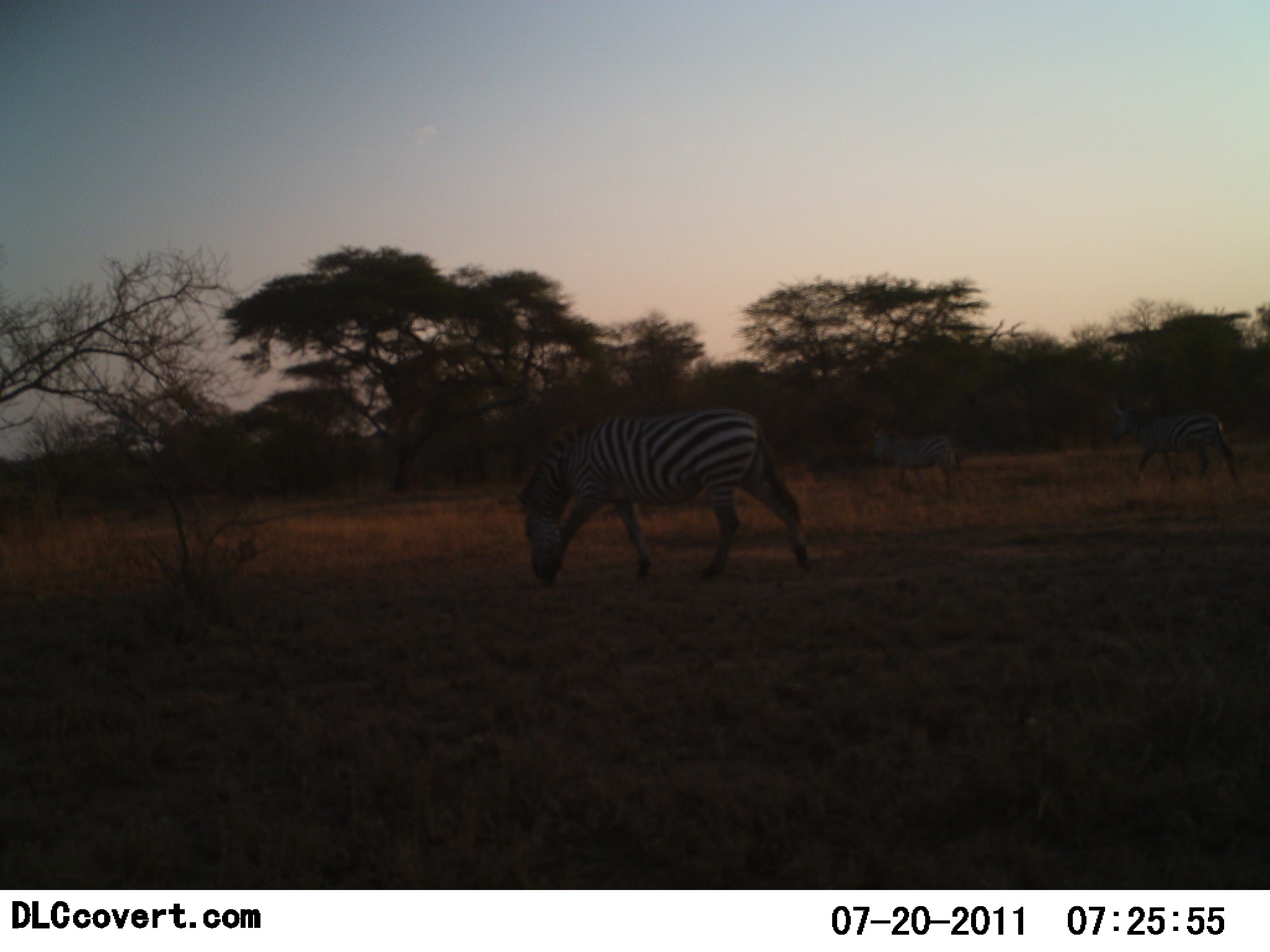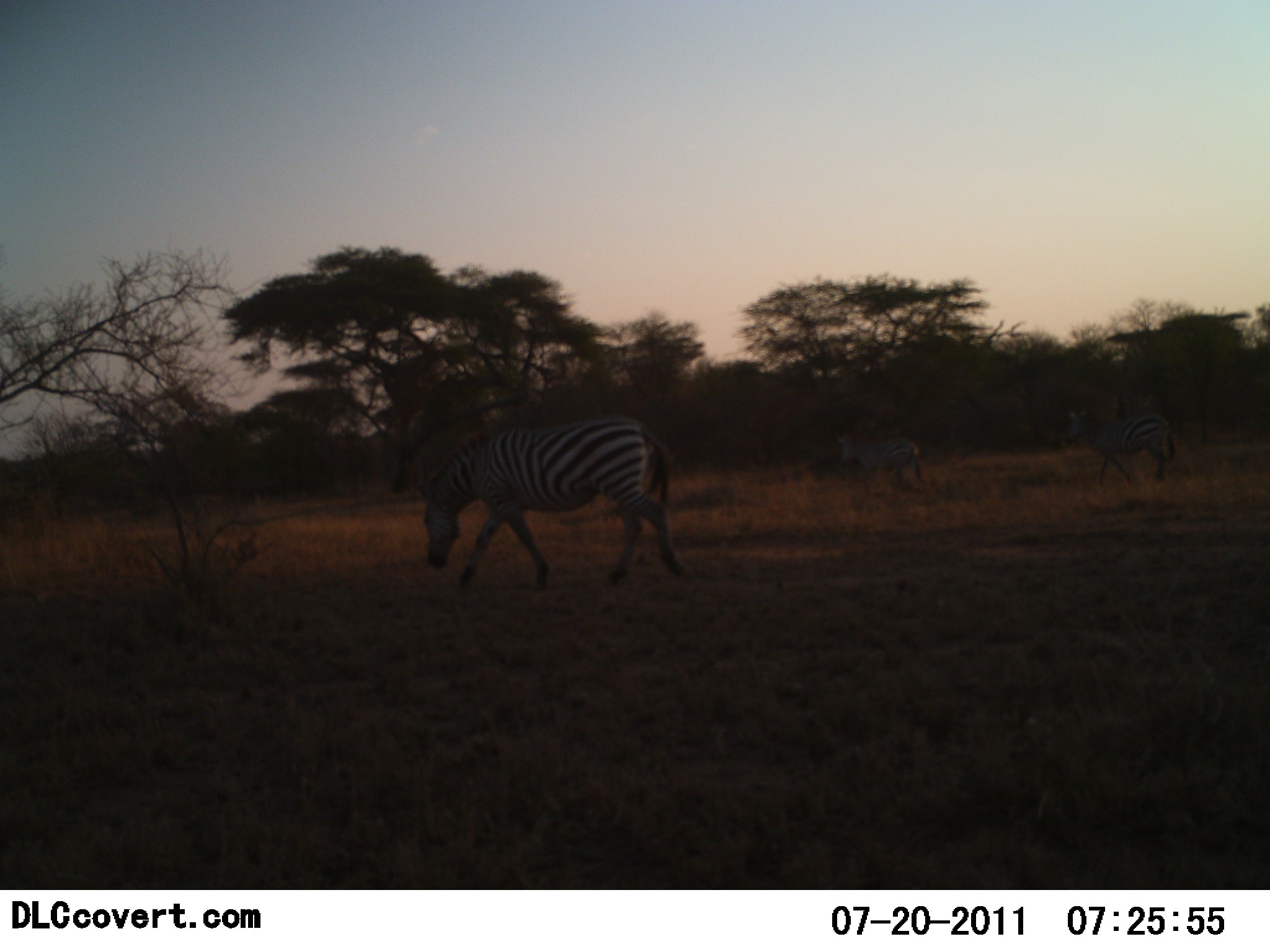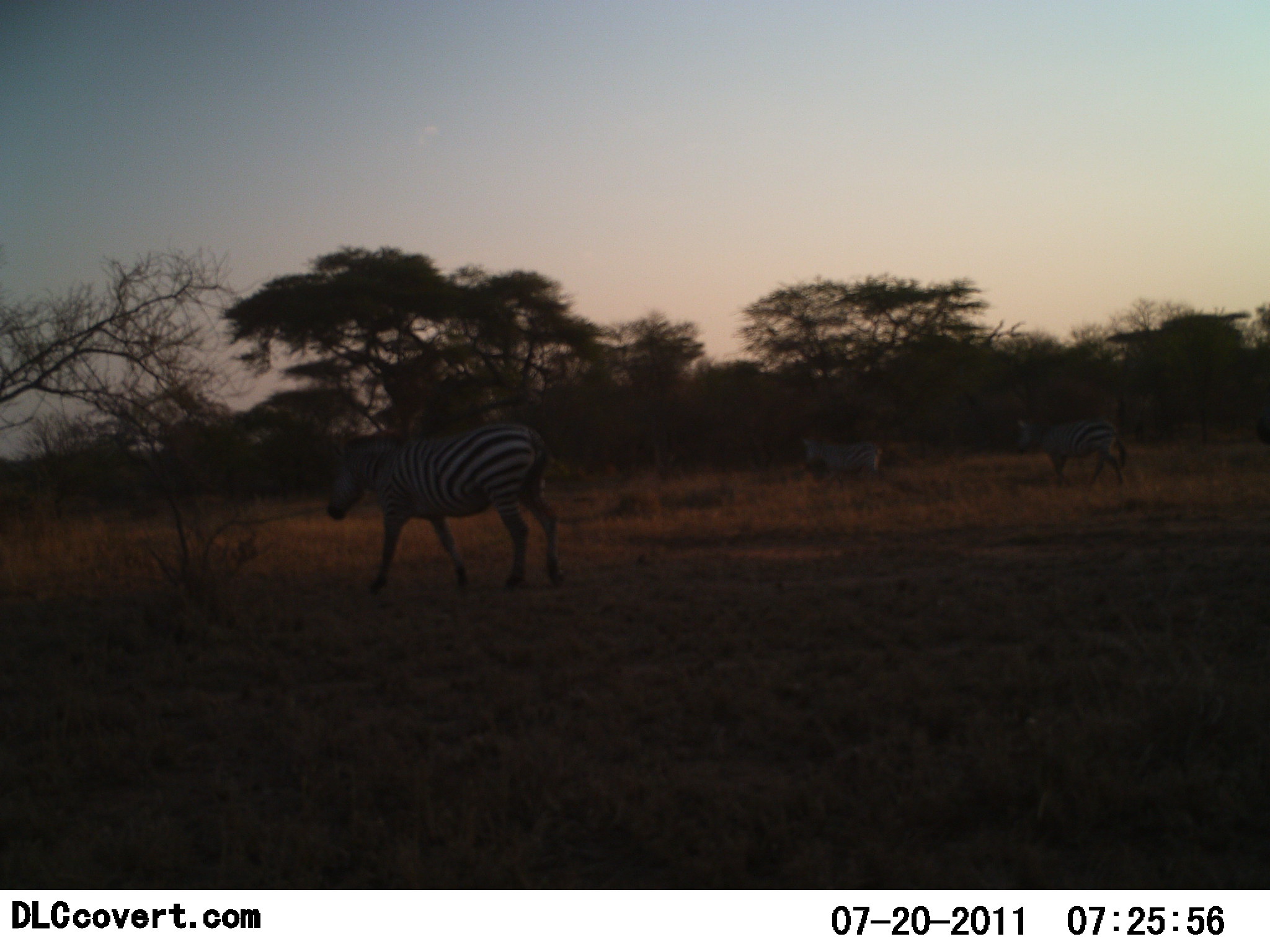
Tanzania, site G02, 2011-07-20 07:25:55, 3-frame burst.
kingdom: Animalia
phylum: Chordata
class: Mammalia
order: Perissodactyla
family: Equidae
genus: Equus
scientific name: Equus quagga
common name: plains zebra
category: zebra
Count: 3.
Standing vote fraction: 0%.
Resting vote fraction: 0%.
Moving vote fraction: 100%.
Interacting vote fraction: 0%.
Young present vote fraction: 0%.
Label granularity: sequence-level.